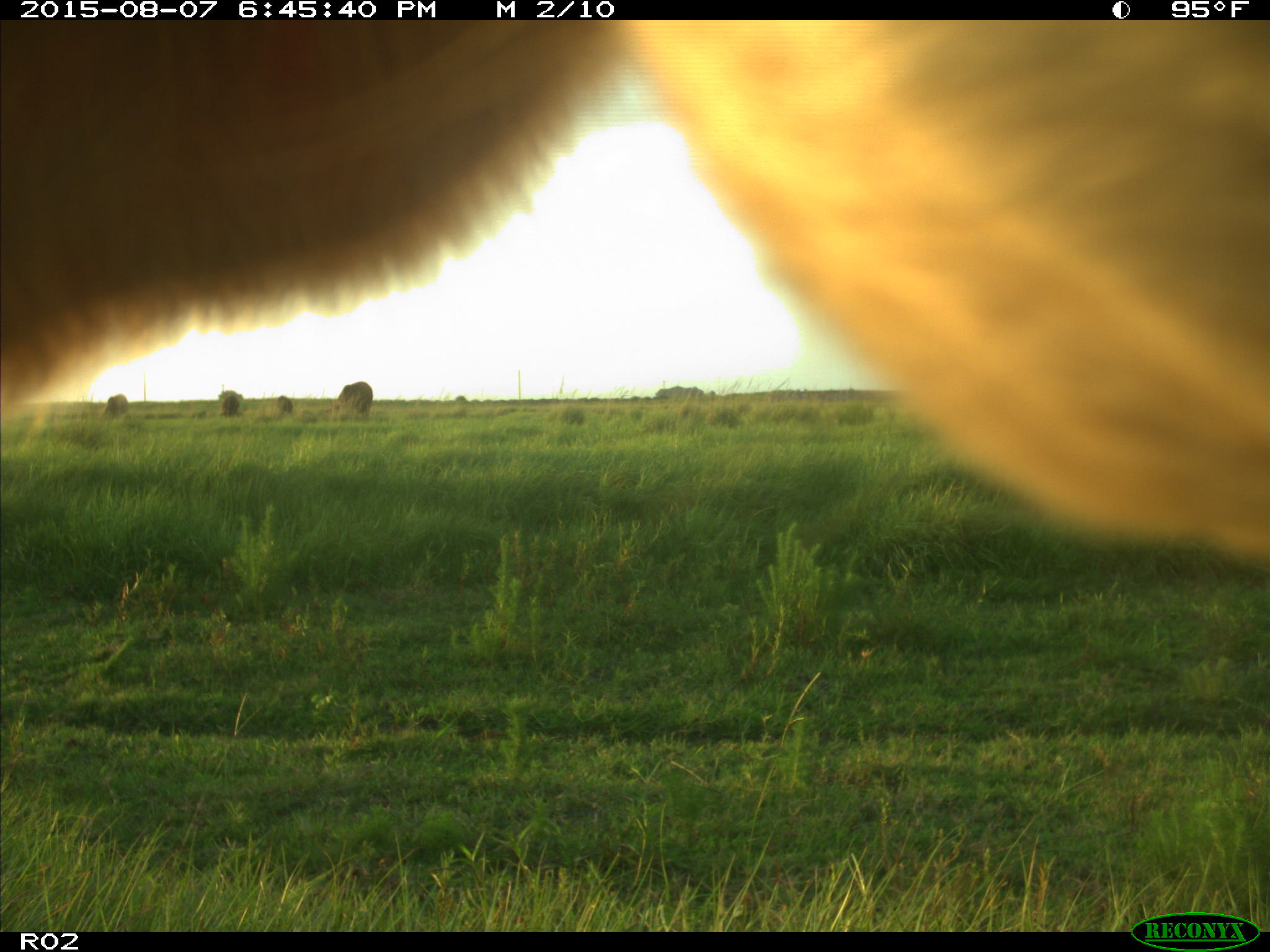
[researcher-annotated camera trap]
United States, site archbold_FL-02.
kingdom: Animalia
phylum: Chordata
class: Mammalia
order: Artiodactyla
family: Bovidae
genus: Bos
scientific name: Bos taurus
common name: domestic cow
Bos taurus (domestic cow).